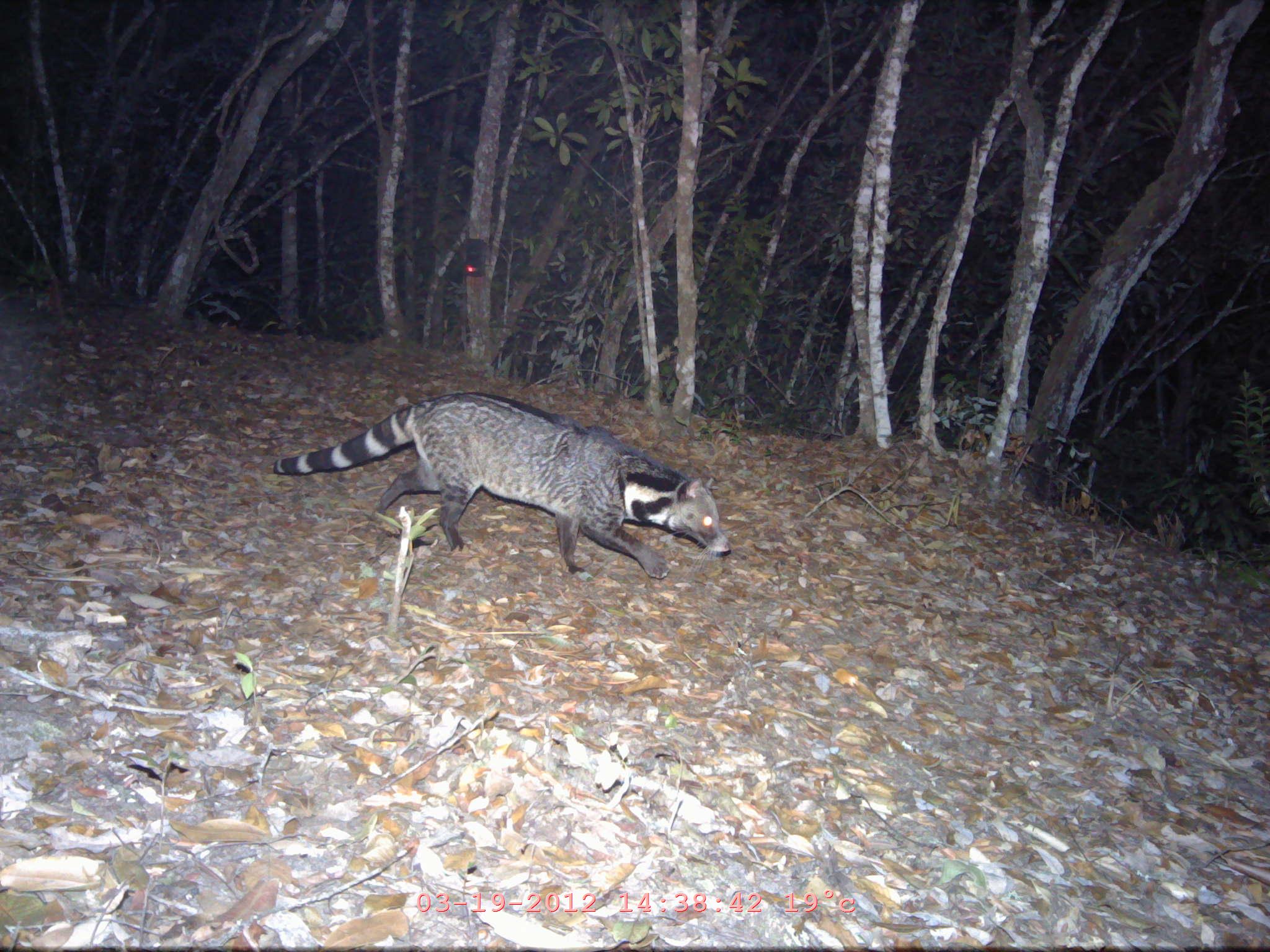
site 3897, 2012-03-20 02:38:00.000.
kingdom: Animalia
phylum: Chordata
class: Mammalia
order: Carnivora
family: Viverridae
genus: Viverra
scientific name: Viverra zibetha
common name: large indian civet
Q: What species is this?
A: Viverra zibetha (large indian civet).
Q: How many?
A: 1.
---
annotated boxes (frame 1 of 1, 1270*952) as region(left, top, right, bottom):
viverra zibetha: region(270, 389, 733, 579)